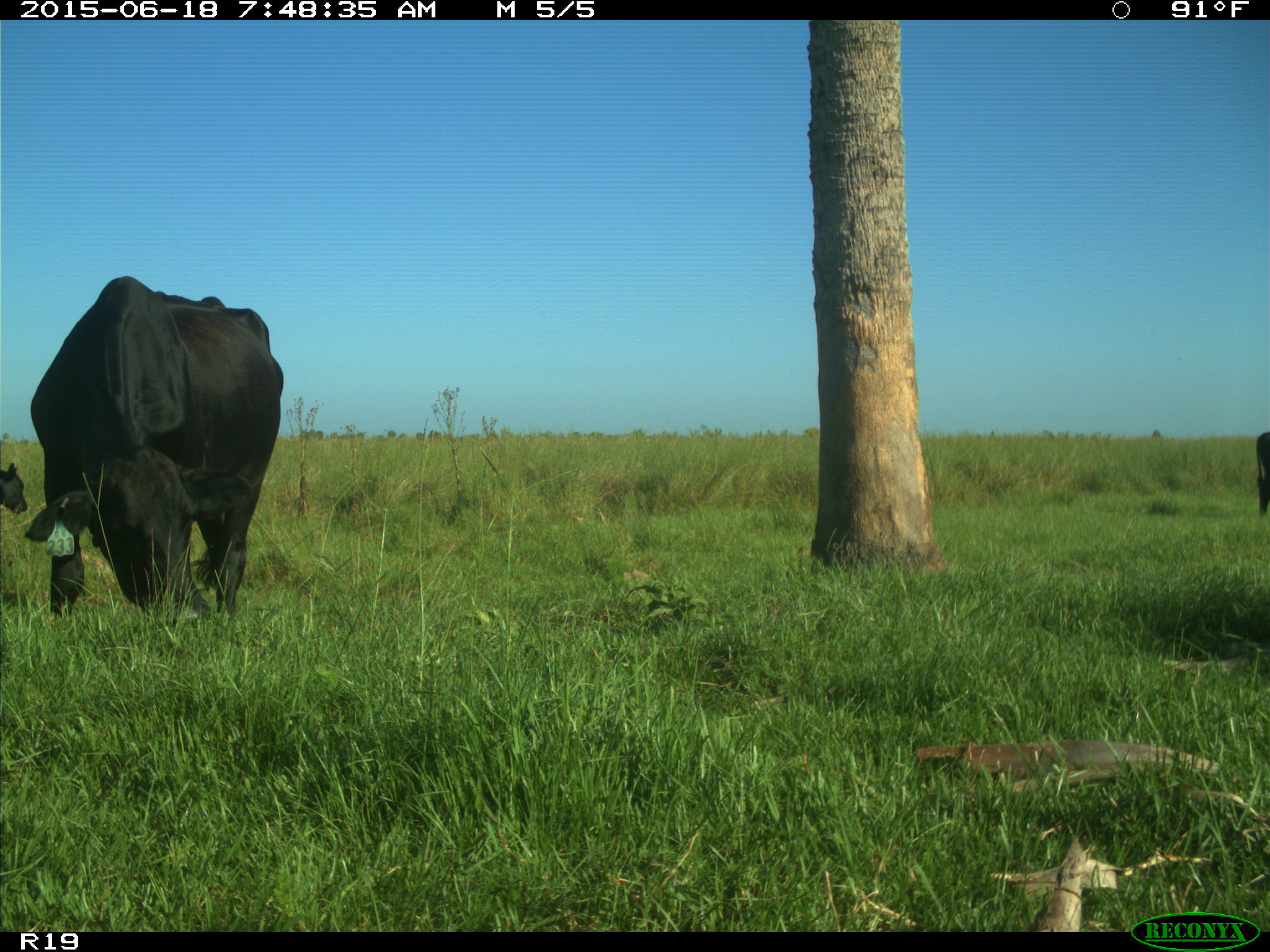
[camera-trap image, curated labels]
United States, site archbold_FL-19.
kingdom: Animalia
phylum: Chordata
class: Mammalia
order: Artiodactyla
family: Bovidae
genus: Bos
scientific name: Bos taurus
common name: domestic cow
Bos taurus (domestic cow).